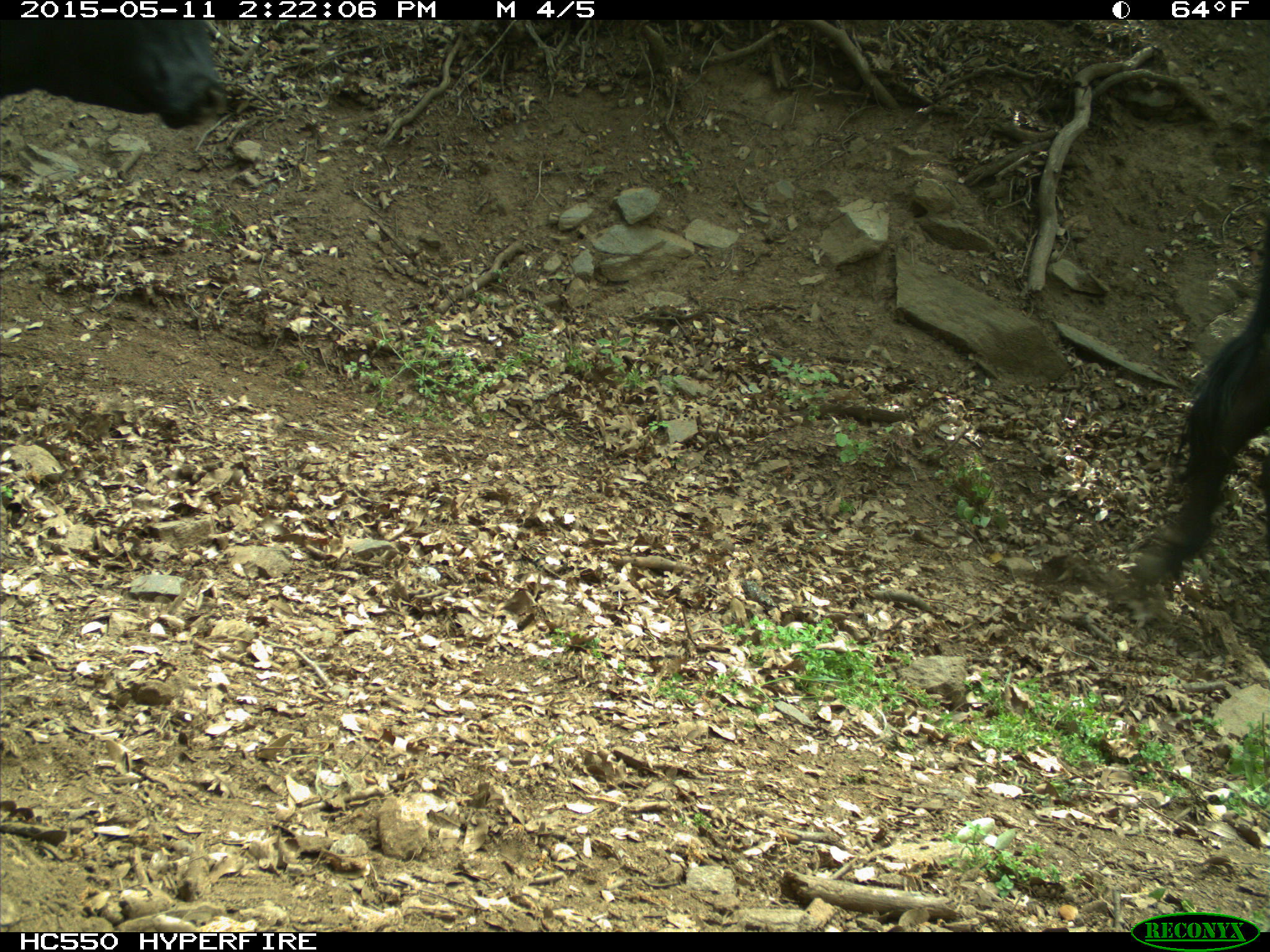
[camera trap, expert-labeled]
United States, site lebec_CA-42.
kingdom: Animalia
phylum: Chordata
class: Mammalia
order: Artiodactyla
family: Bovidae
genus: Bos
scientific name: Bos taurus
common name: domestic cow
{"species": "Bos taurus (domestic cow)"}